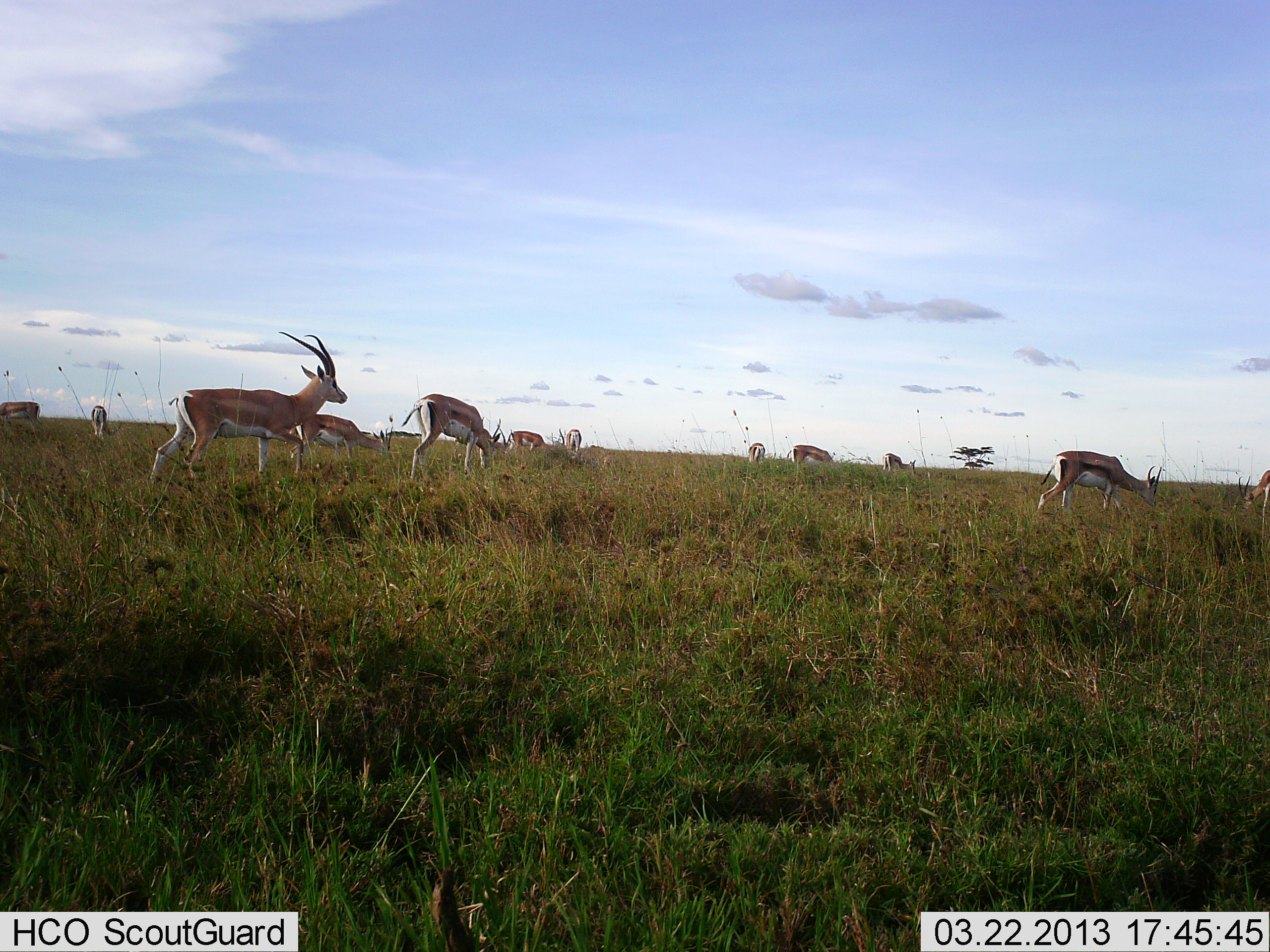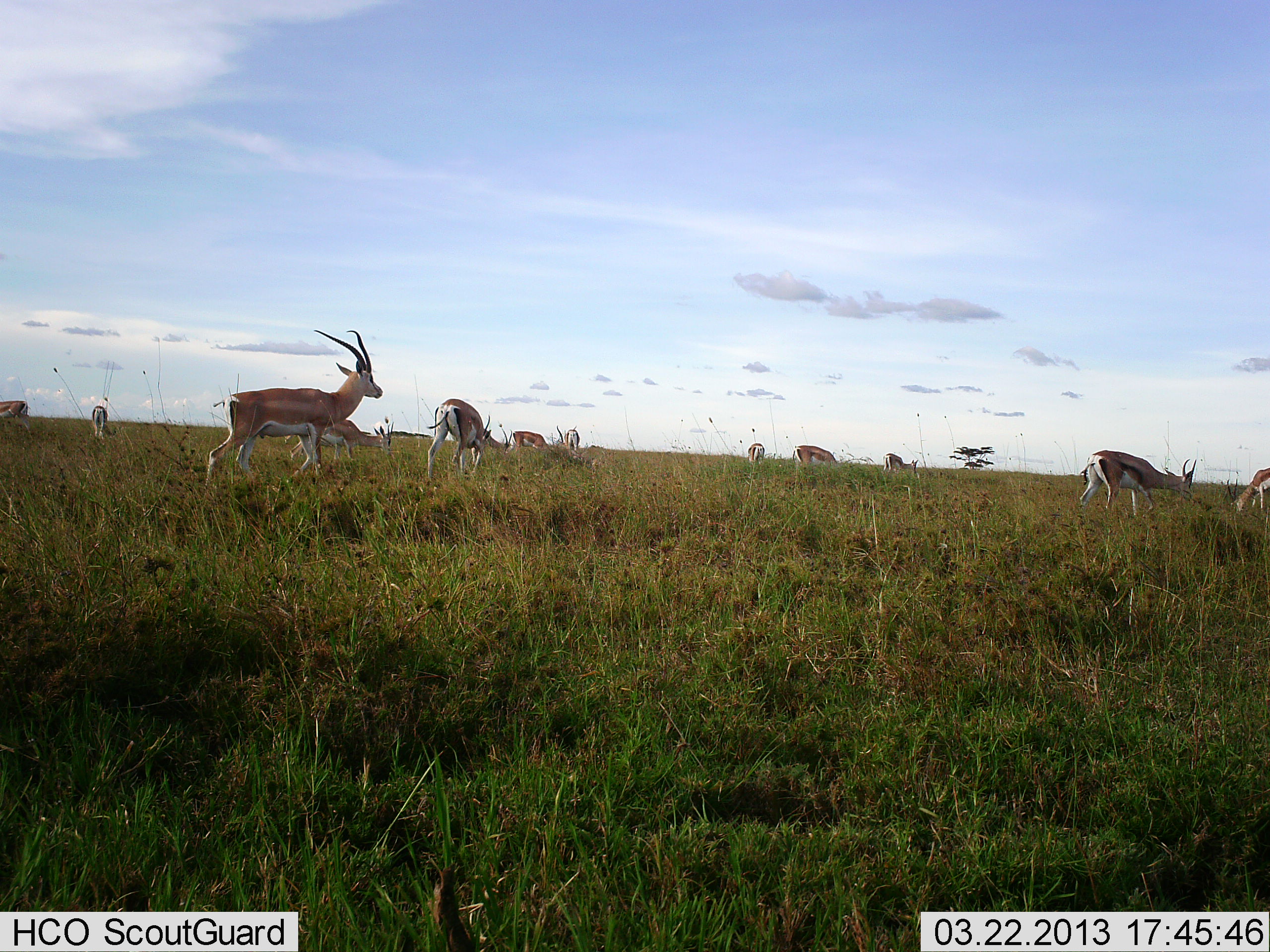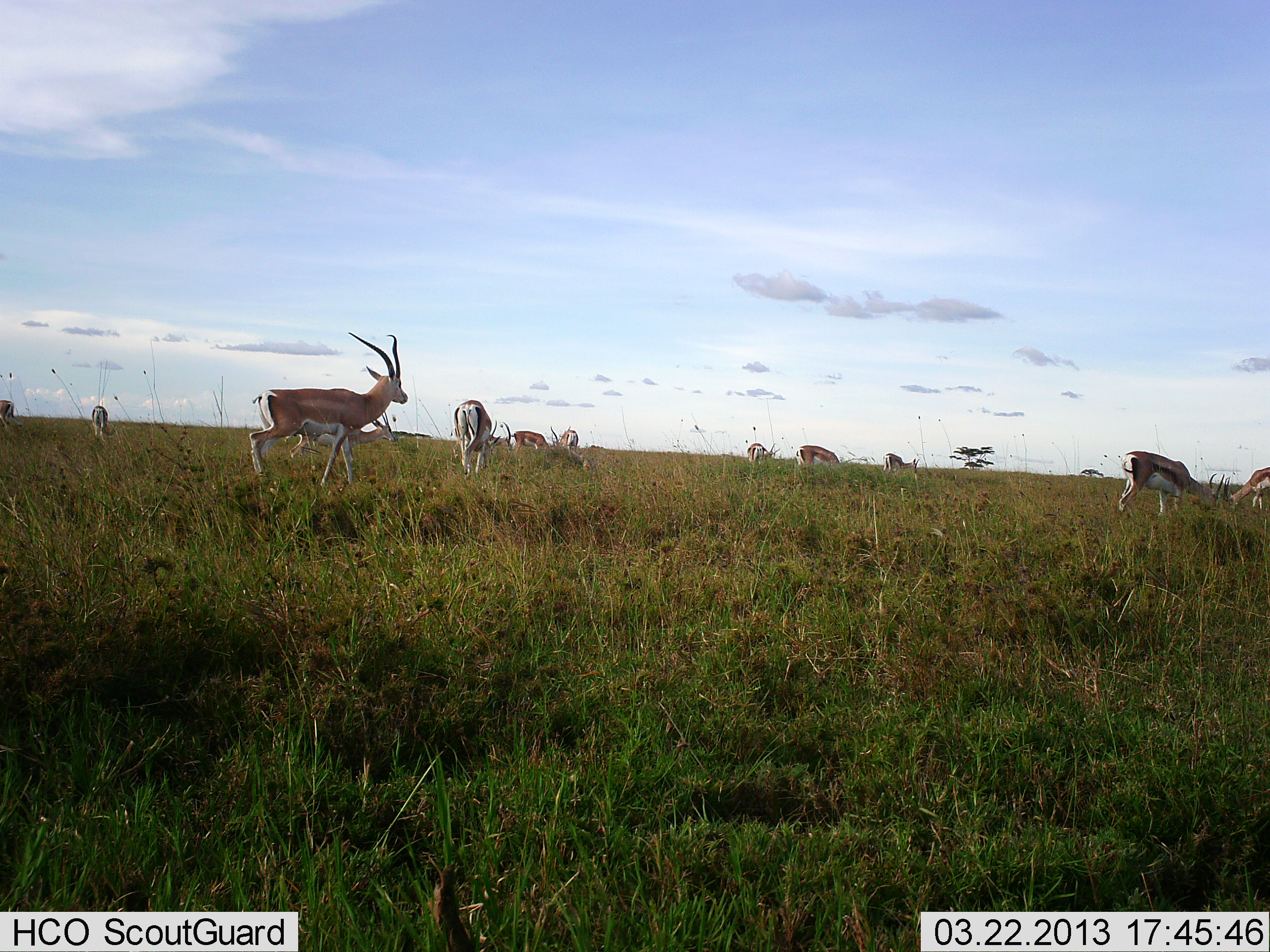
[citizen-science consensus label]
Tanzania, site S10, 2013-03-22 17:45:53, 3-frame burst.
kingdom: Animalia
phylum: Chordata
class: Mammalia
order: Artiodactyla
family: Bovidae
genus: Nanger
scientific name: Nanger granti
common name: grant's gazelle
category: gazellegrants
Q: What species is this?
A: Gazellegrants (grant's gazelle) (Nanger granti).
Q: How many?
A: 11-50.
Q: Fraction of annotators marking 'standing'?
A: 58%.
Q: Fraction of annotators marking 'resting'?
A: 0%.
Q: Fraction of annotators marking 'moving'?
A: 75%.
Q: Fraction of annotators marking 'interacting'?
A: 0%.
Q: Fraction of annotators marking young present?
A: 0%.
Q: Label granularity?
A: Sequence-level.